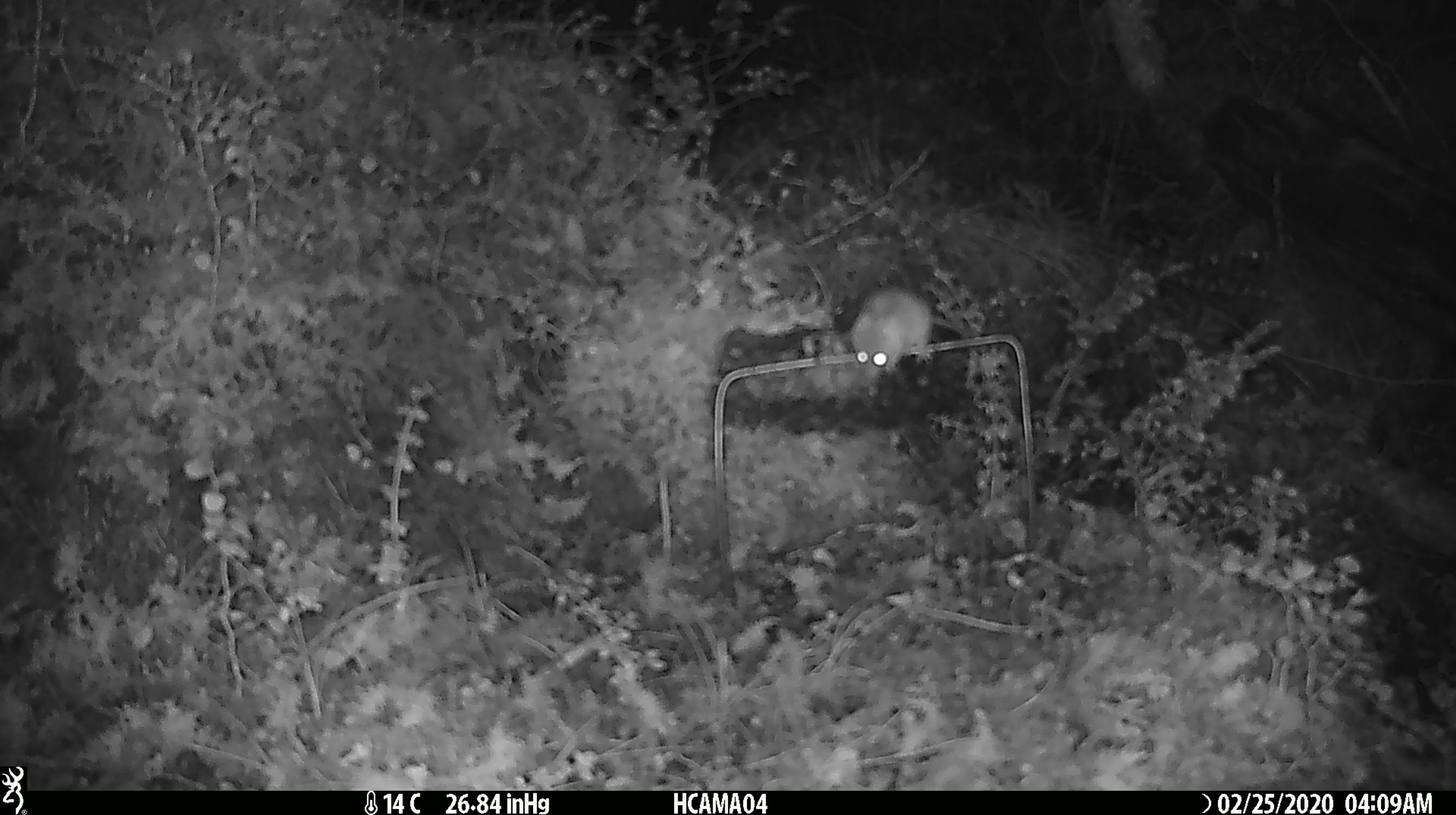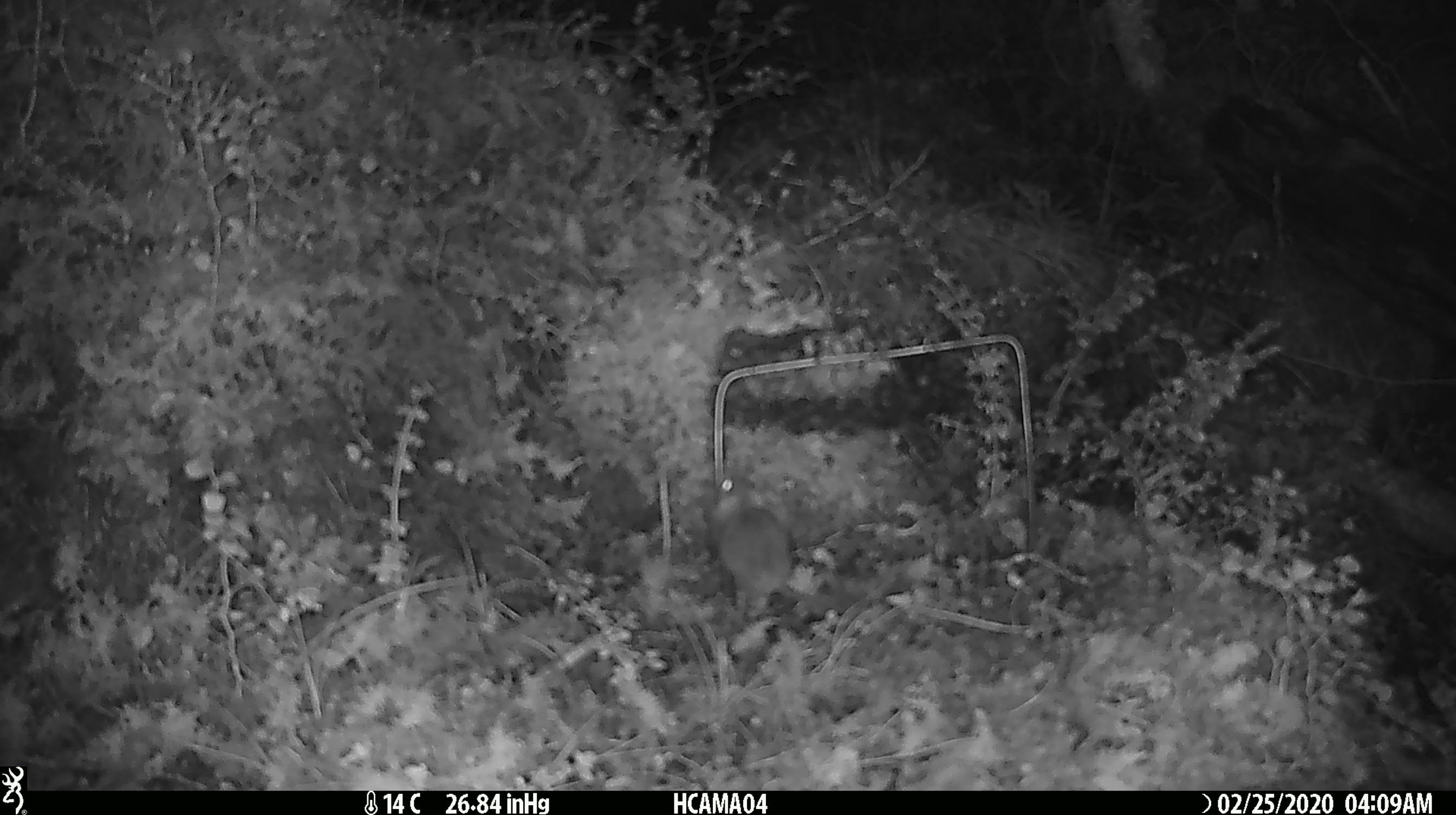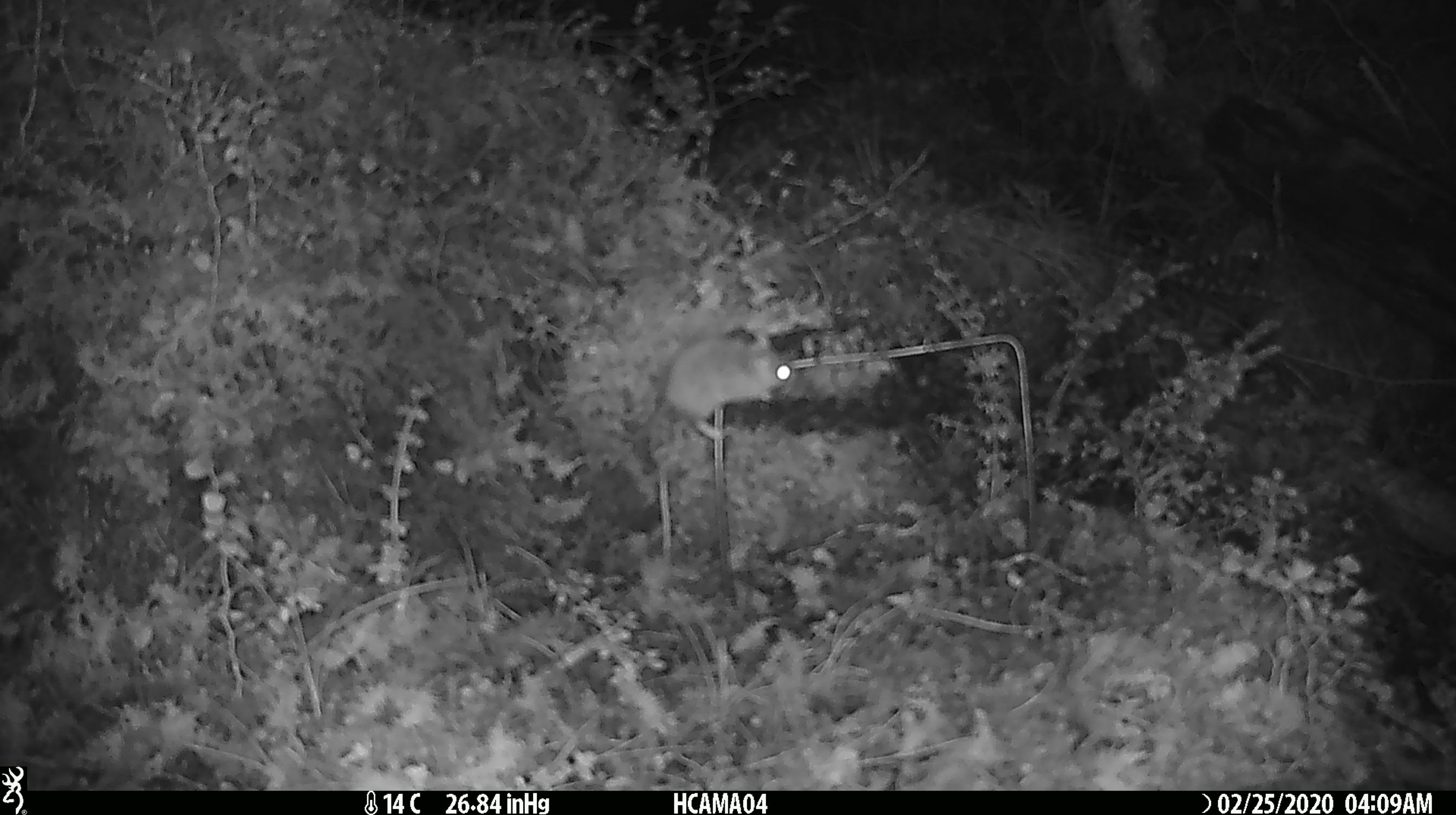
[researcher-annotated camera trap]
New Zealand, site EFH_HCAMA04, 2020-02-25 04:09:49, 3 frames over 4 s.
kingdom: Animalia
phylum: Chordata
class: Mammalia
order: Rodentia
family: Muridae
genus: Mus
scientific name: Mus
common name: mouse